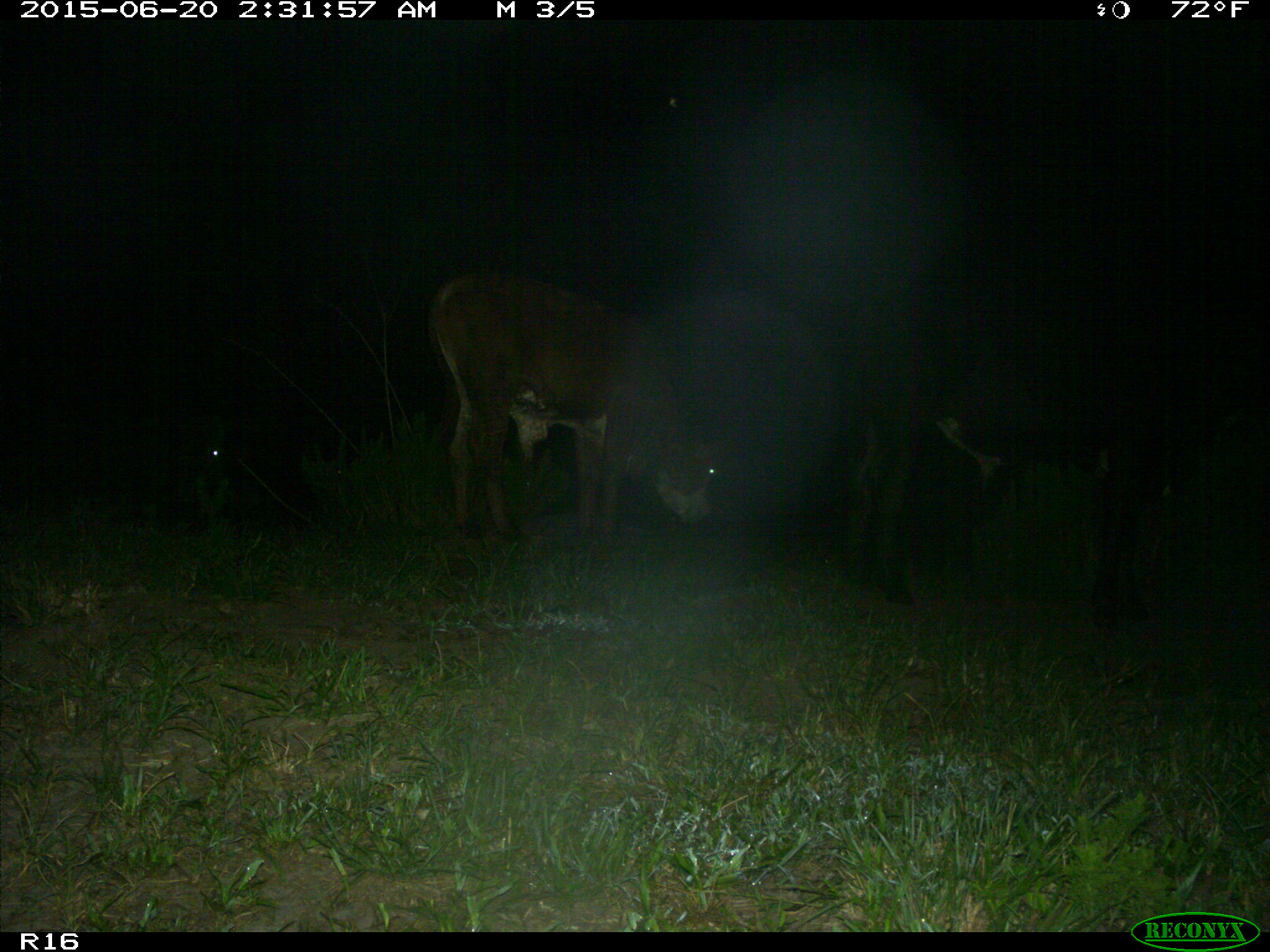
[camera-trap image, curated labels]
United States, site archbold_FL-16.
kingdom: Animalia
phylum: Chordata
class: Mammalia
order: Artiodactyla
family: Bovidae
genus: Bos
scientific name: Bos taurus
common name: domestic cow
Bos taurus (domestic cow).